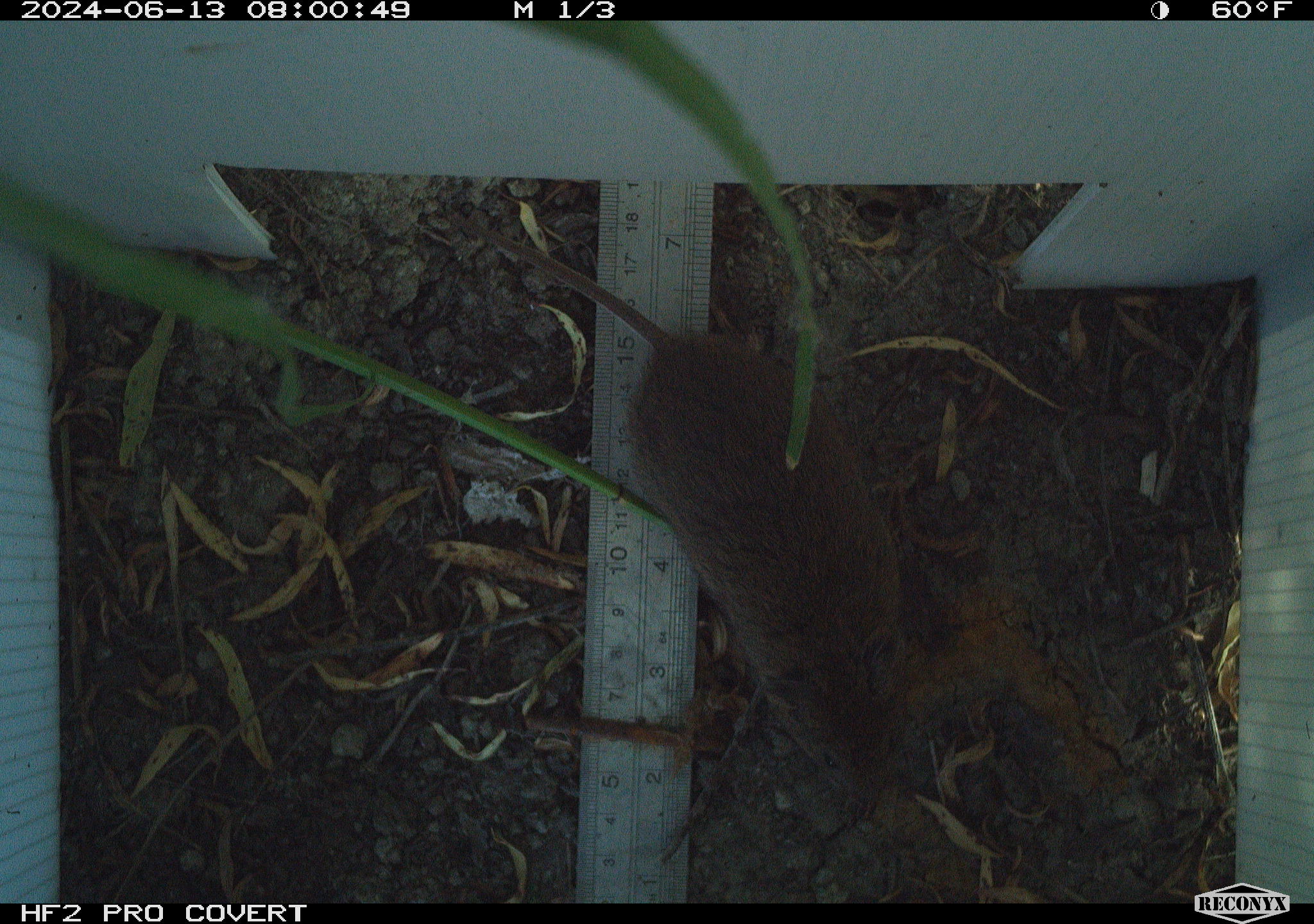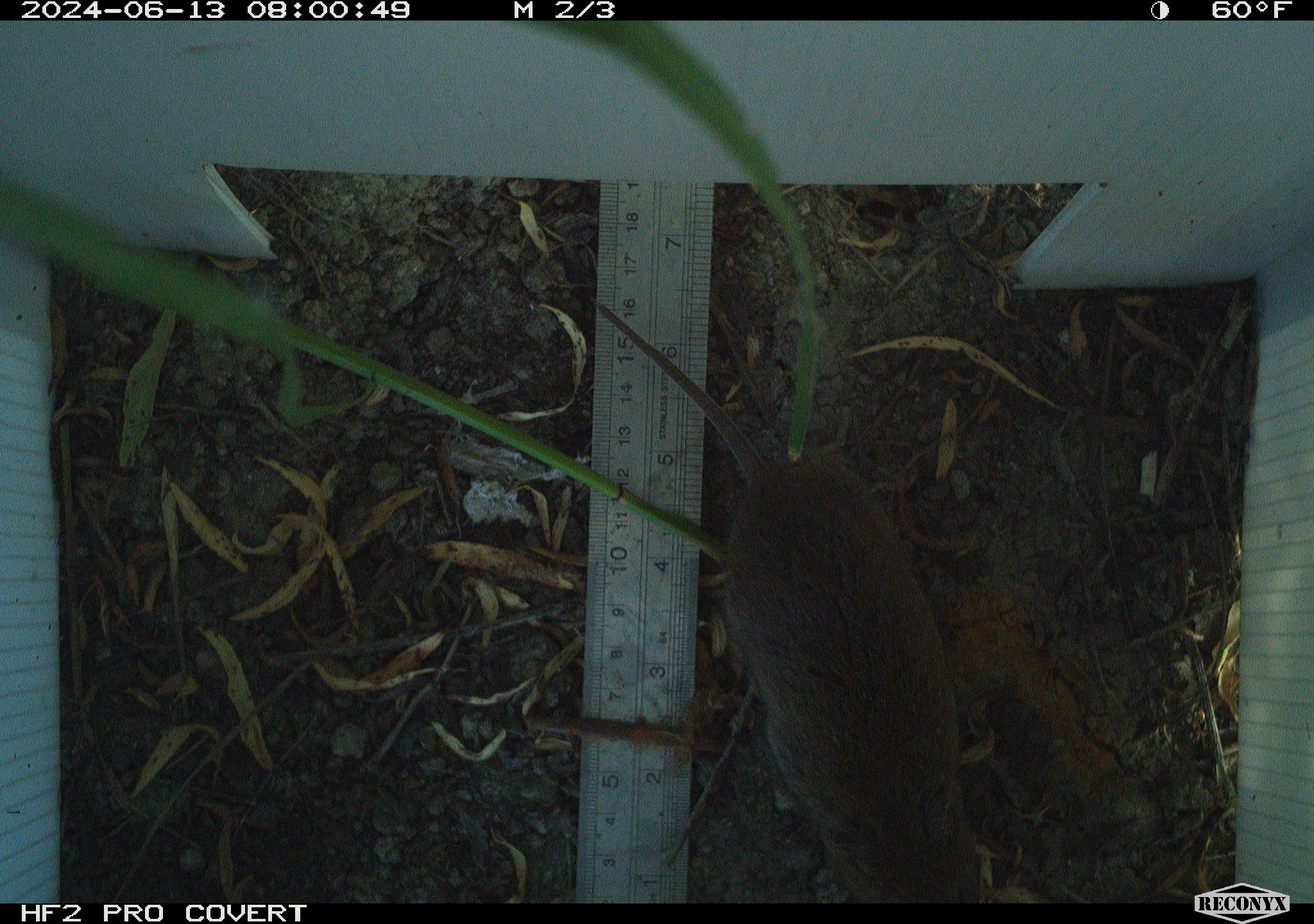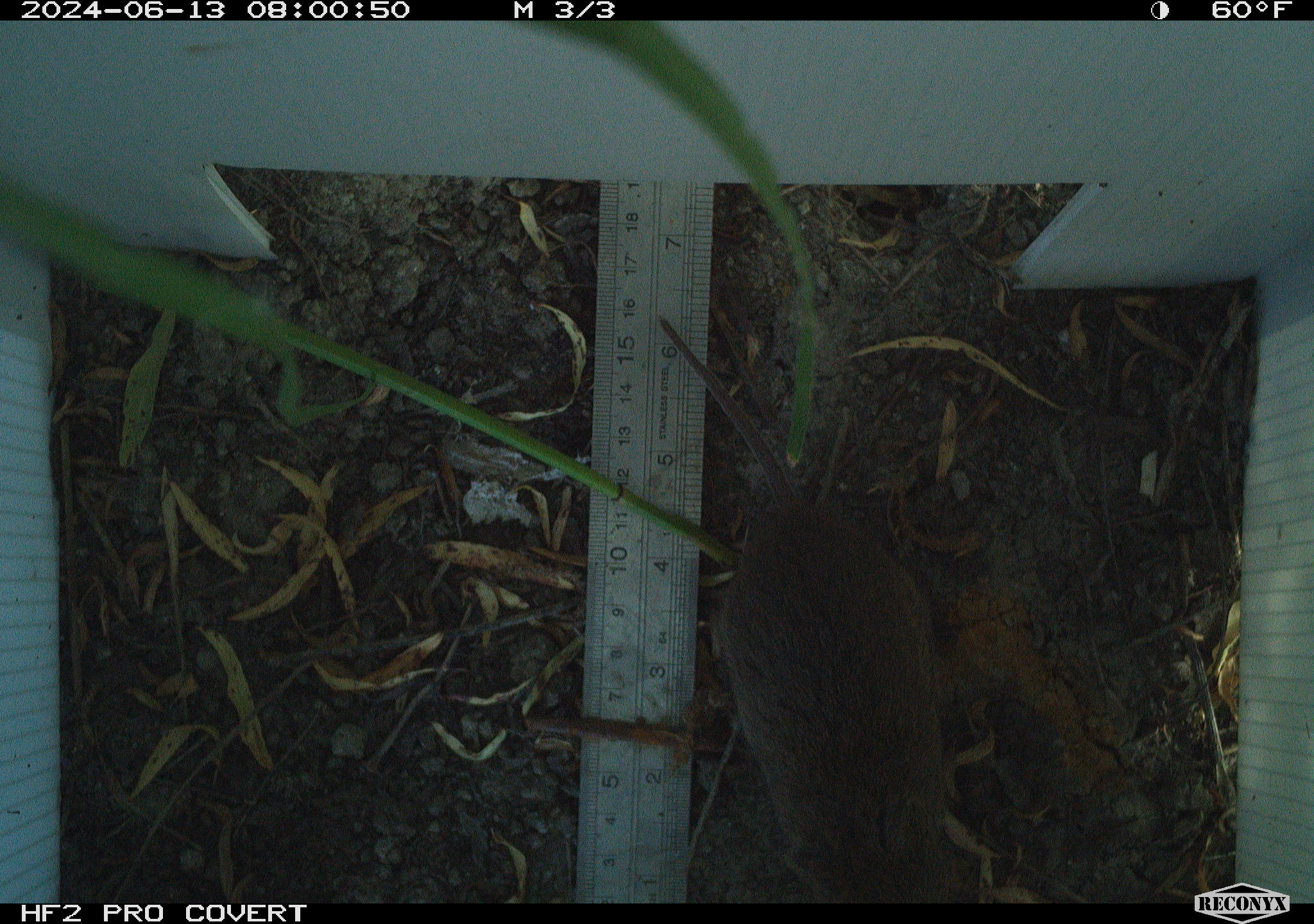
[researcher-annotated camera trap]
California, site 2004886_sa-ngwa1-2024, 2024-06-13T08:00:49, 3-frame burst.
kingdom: Animalia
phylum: Chordata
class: Mammalia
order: Rodentia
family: Cricetidae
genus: Microtus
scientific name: Microtus californicus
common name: california vole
California vole (Microtus californicus).